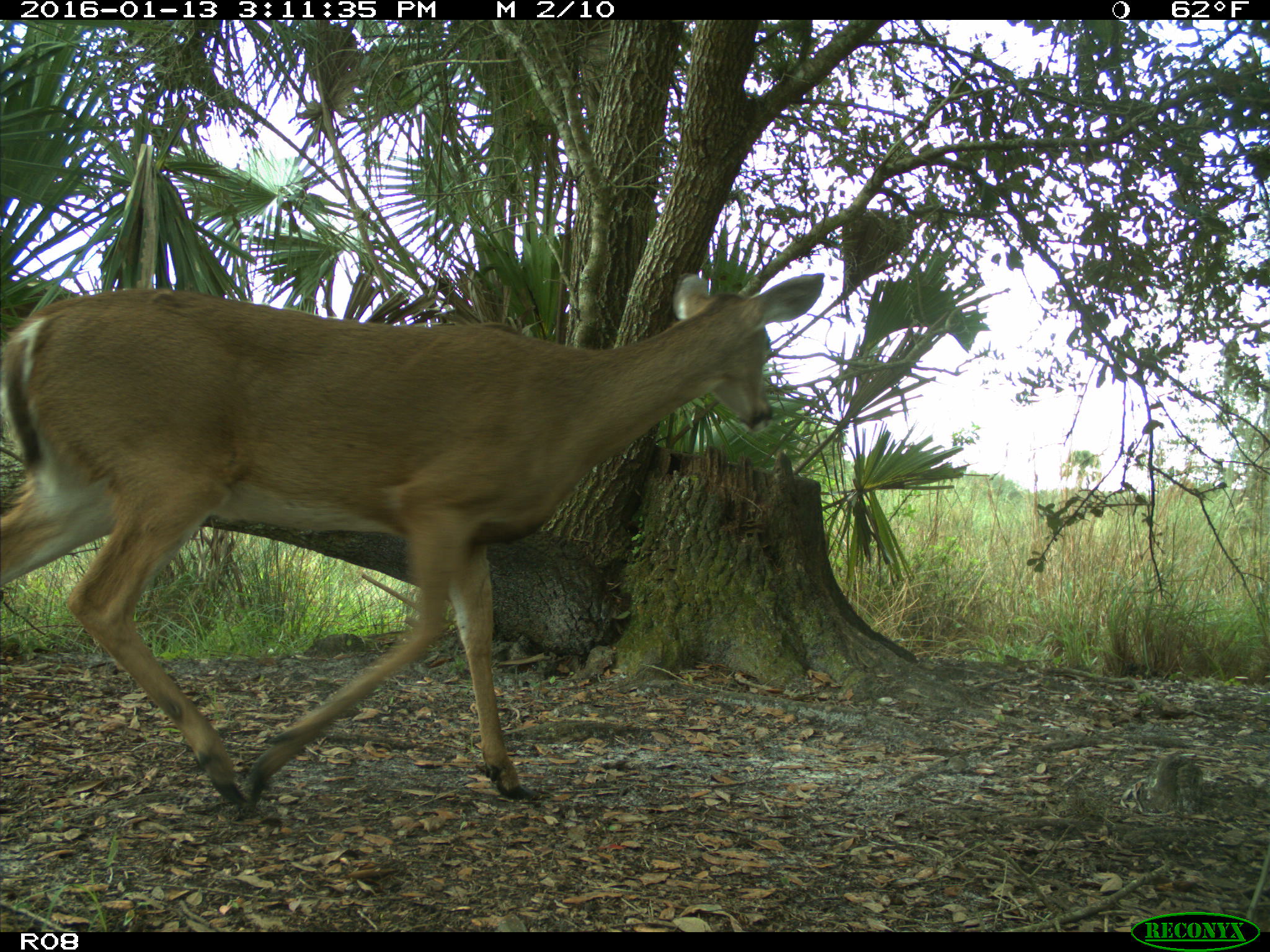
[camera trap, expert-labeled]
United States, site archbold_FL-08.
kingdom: Animalia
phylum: Chordata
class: Mammalia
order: Artiodactyla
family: Cervidae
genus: Odocoileus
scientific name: Odocoileus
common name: deer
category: unidentified deer